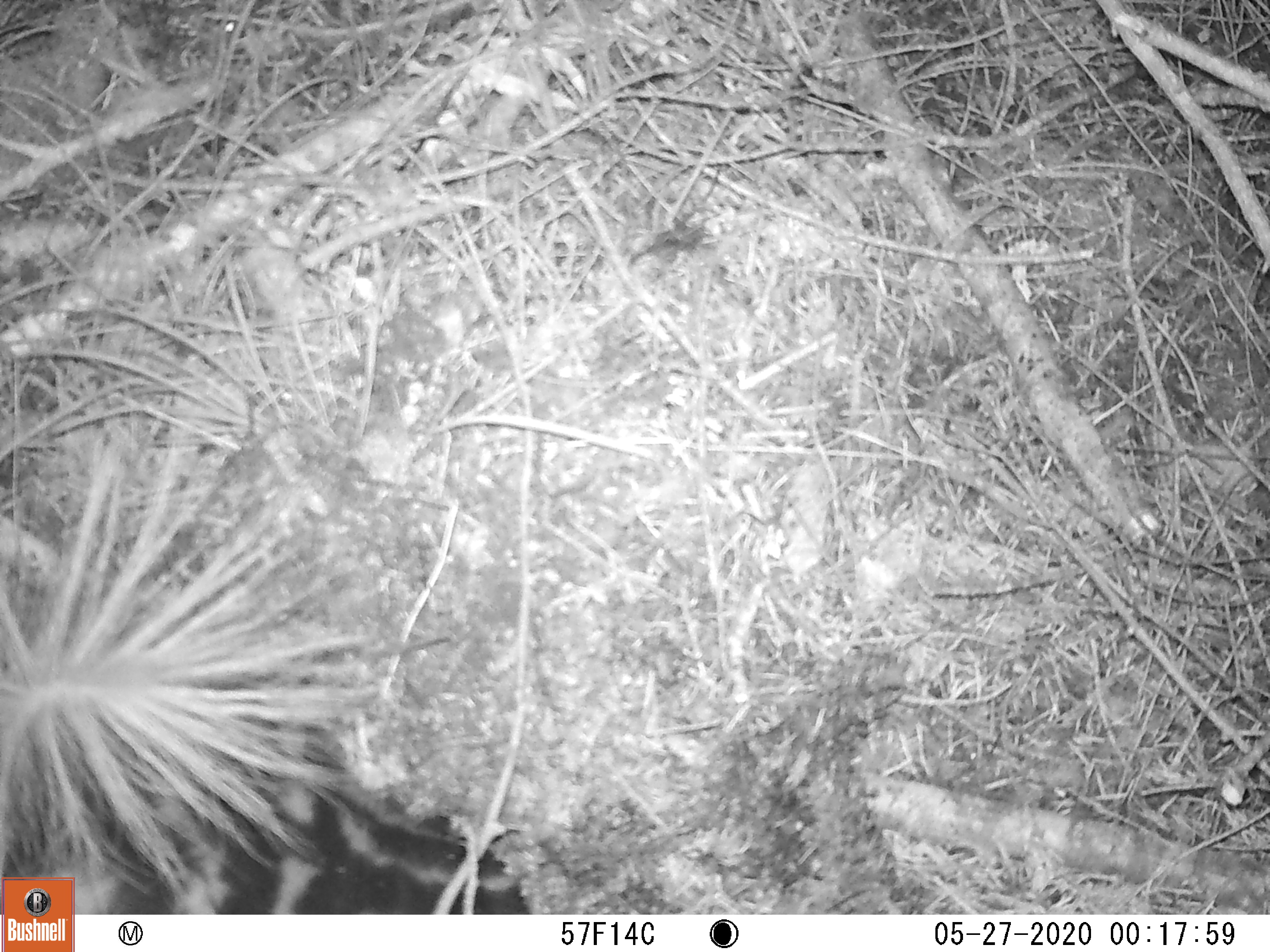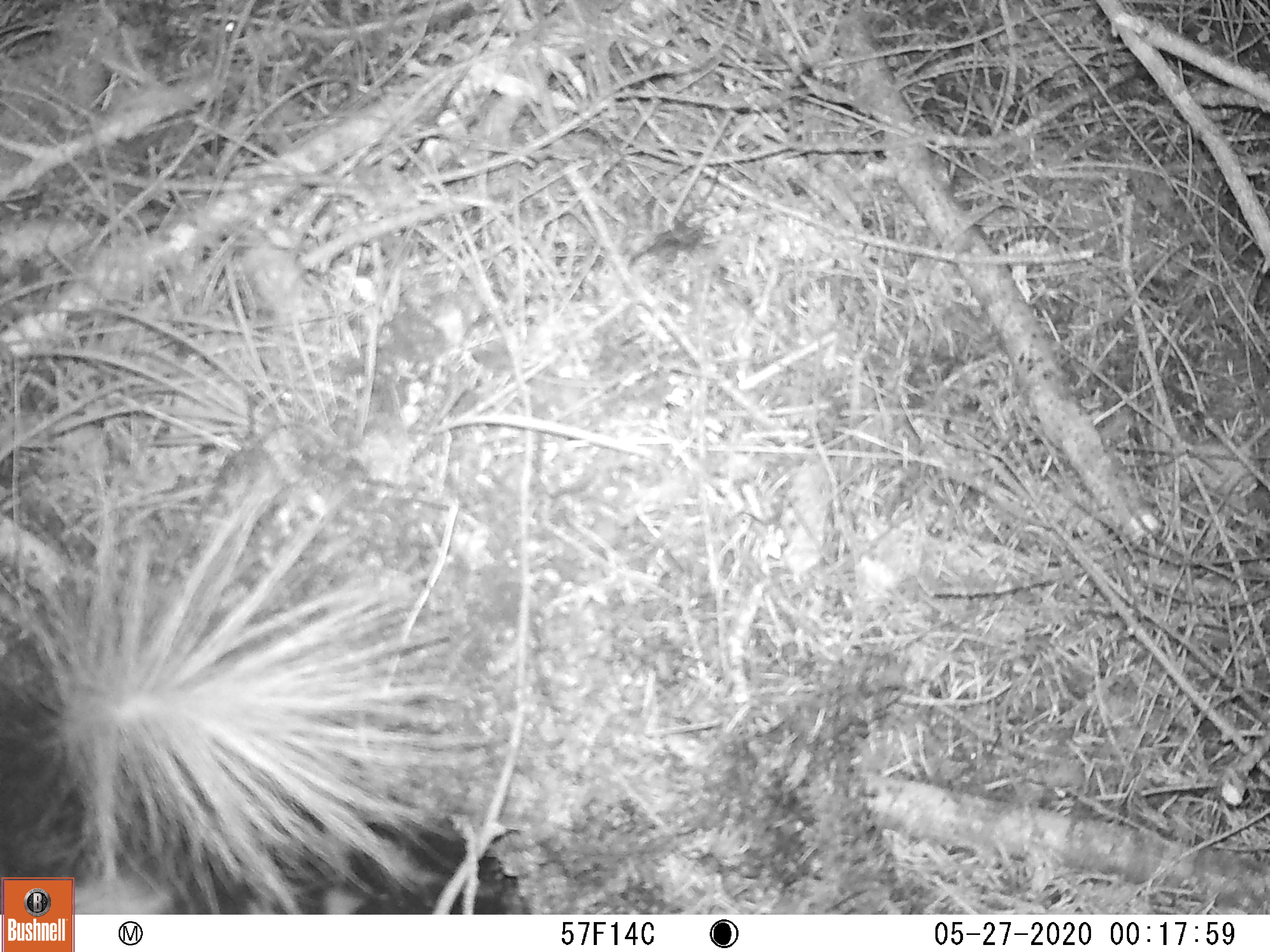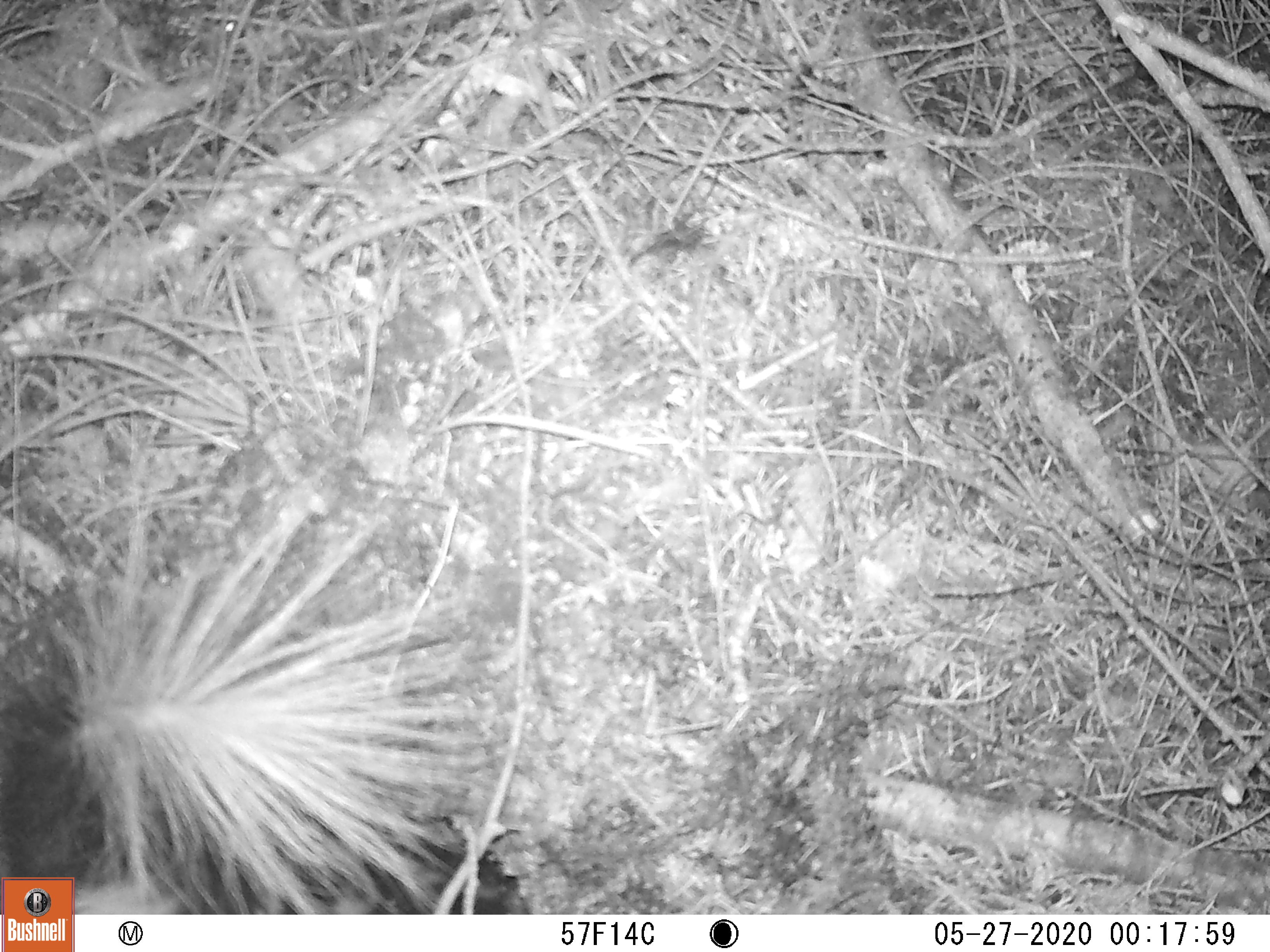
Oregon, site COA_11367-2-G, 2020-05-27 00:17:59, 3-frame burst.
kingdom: Animalia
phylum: Chordata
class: Mammalia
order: Carnivora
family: Mephitidae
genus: Spilogale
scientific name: Spilogale gracilis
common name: western spotted skunk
Western spotted skunk (Spilogale gracilis).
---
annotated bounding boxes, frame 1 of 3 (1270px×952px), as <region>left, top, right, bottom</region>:
western spotted skunk: <region>0, 419, 499, 867</region>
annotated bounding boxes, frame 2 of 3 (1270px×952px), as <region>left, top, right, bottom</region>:
western spotted skunk: <region>0, 439, 503, 864</region>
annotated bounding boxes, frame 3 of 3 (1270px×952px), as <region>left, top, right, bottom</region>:
western spotted skunk: <region>0, 448, 503, 867</region>